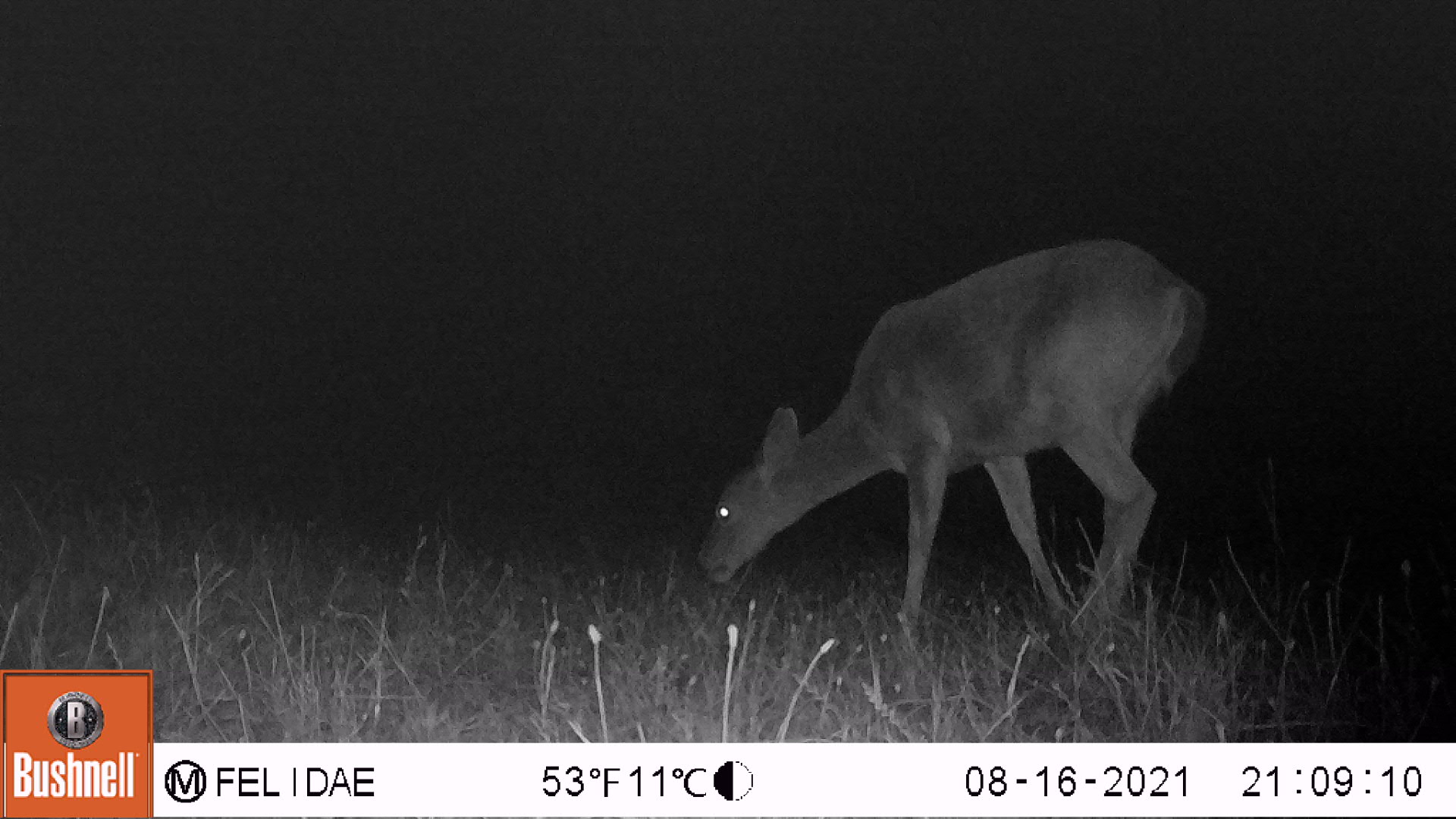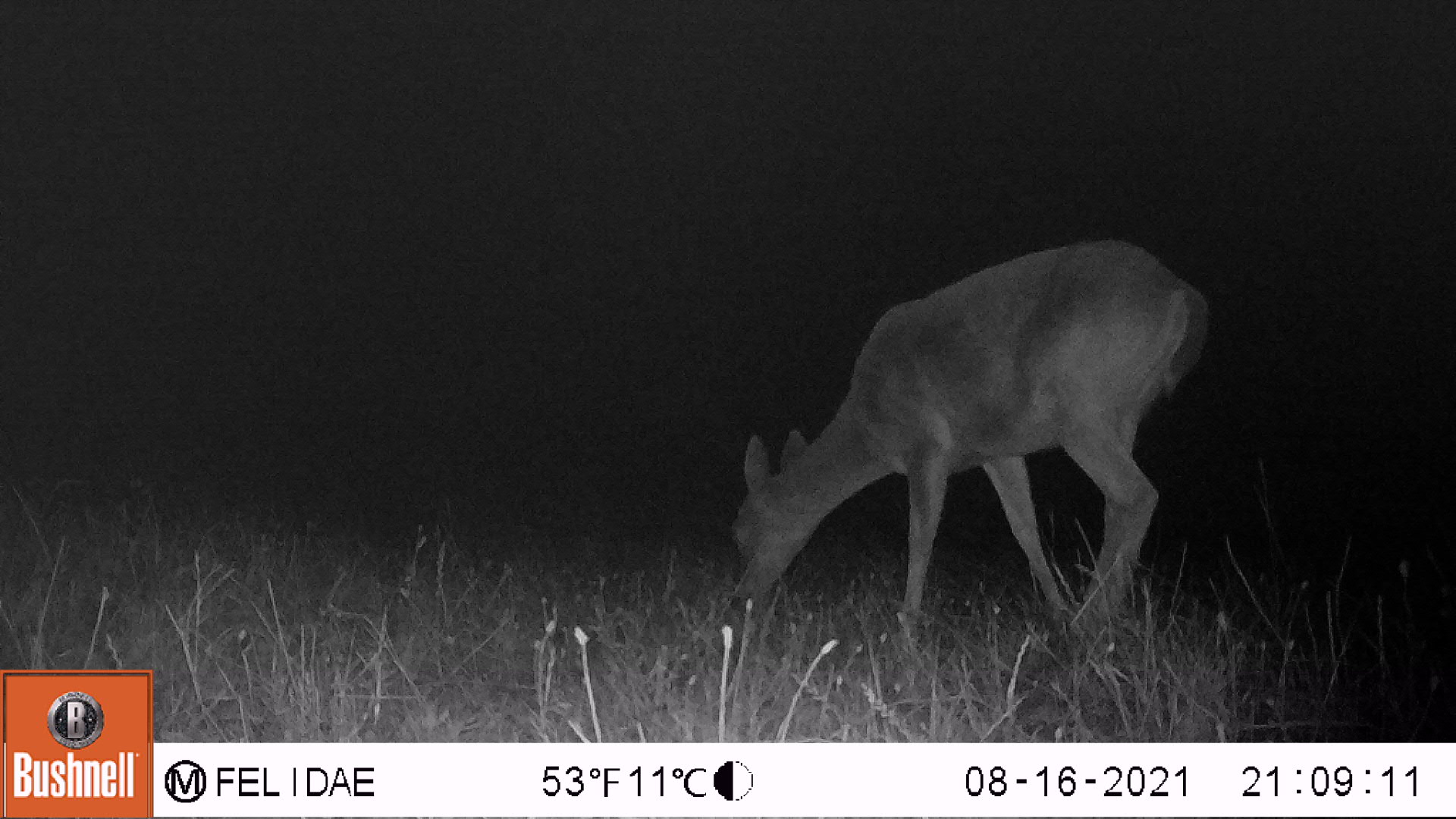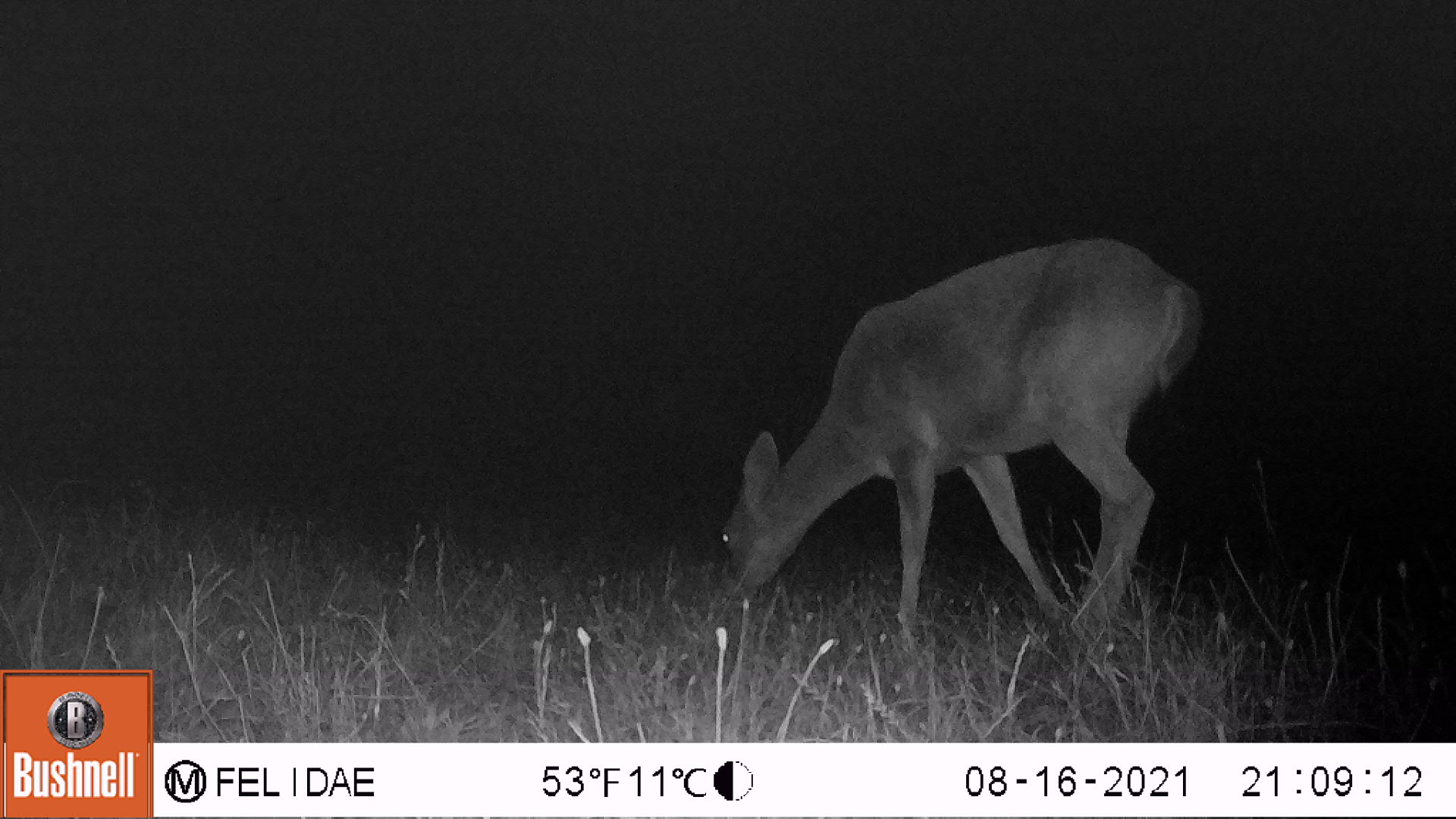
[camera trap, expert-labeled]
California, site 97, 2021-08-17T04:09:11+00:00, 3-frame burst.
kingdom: Animalia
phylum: Chordata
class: Mammalia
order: Artiodactyla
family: Cervidae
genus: Odocoileus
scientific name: Odocoileus hemionus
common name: mule deer